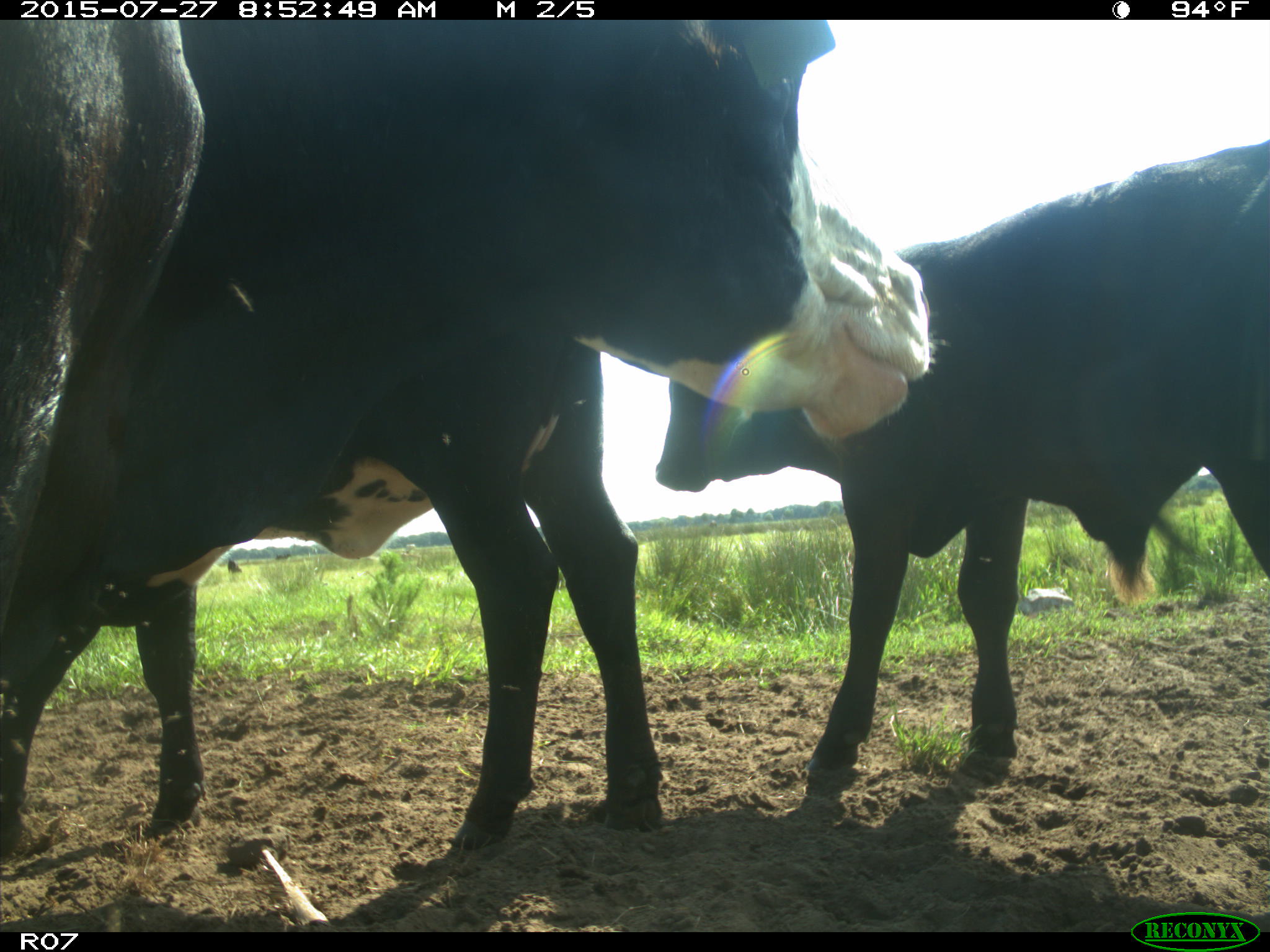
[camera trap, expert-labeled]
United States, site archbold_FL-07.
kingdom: Animalia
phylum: Chordata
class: Mammalia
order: Artiodactyla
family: Bovidae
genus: Bos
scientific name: Bos taurus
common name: domestic cow